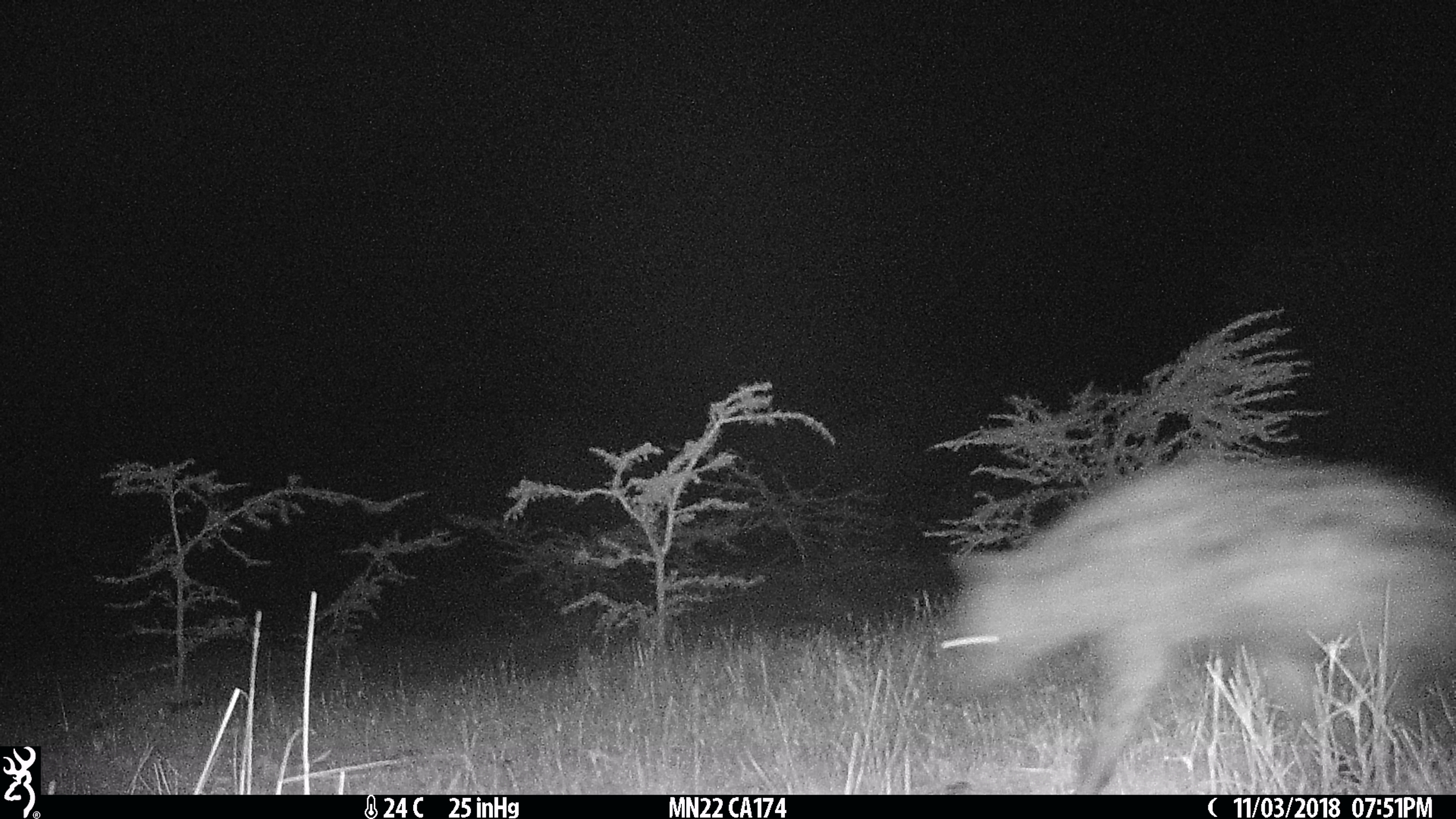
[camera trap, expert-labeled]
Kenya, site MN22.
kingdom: Animalia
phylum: Chordata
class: Mammalia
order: Carnivora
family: Hyaenidae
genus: Crocuta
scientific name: Crocuta crocuta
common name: spotted hyena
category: hyena spotted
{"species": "hyena spotted (spotted hyena) (Crocuta crocuta)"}